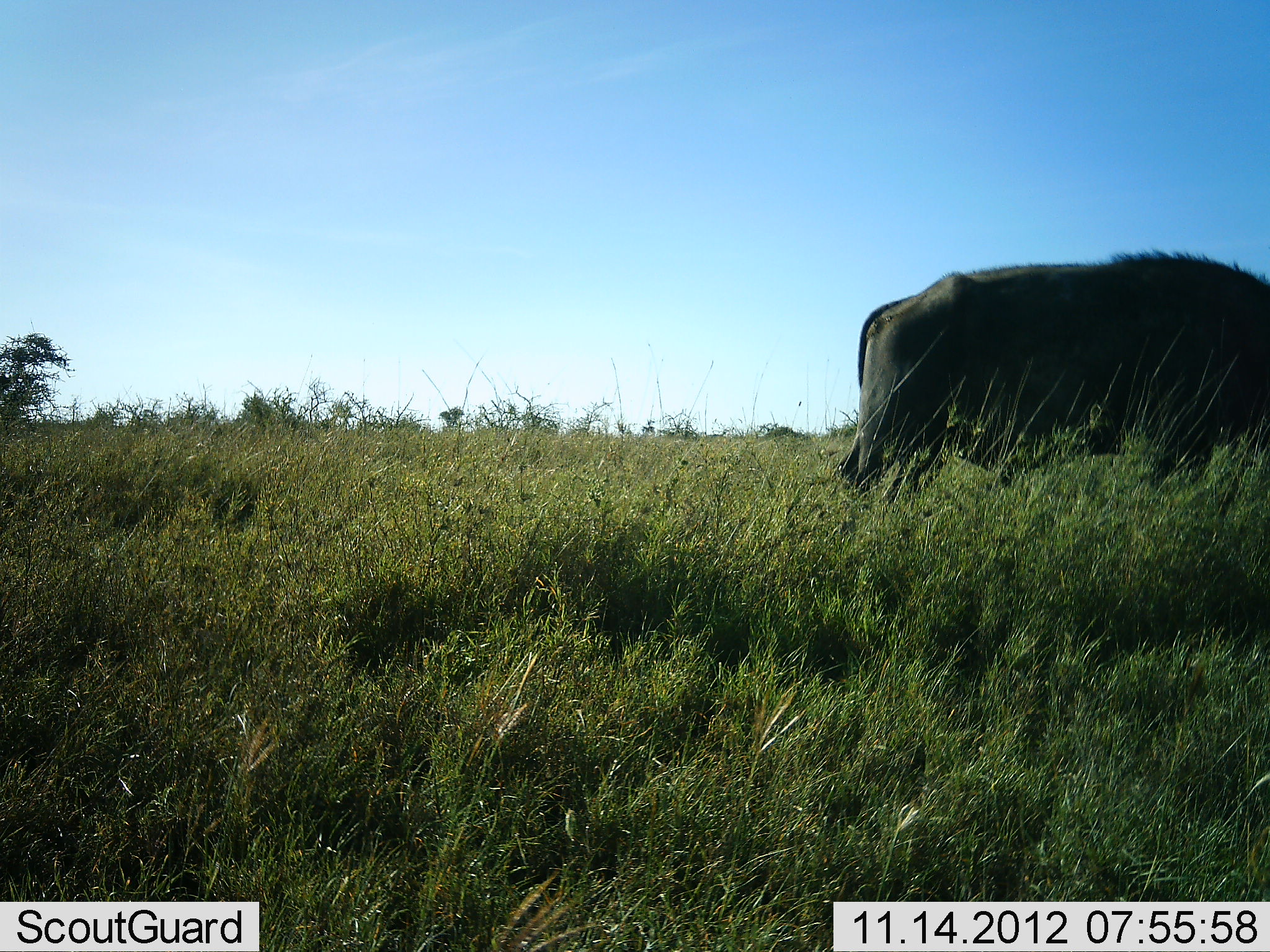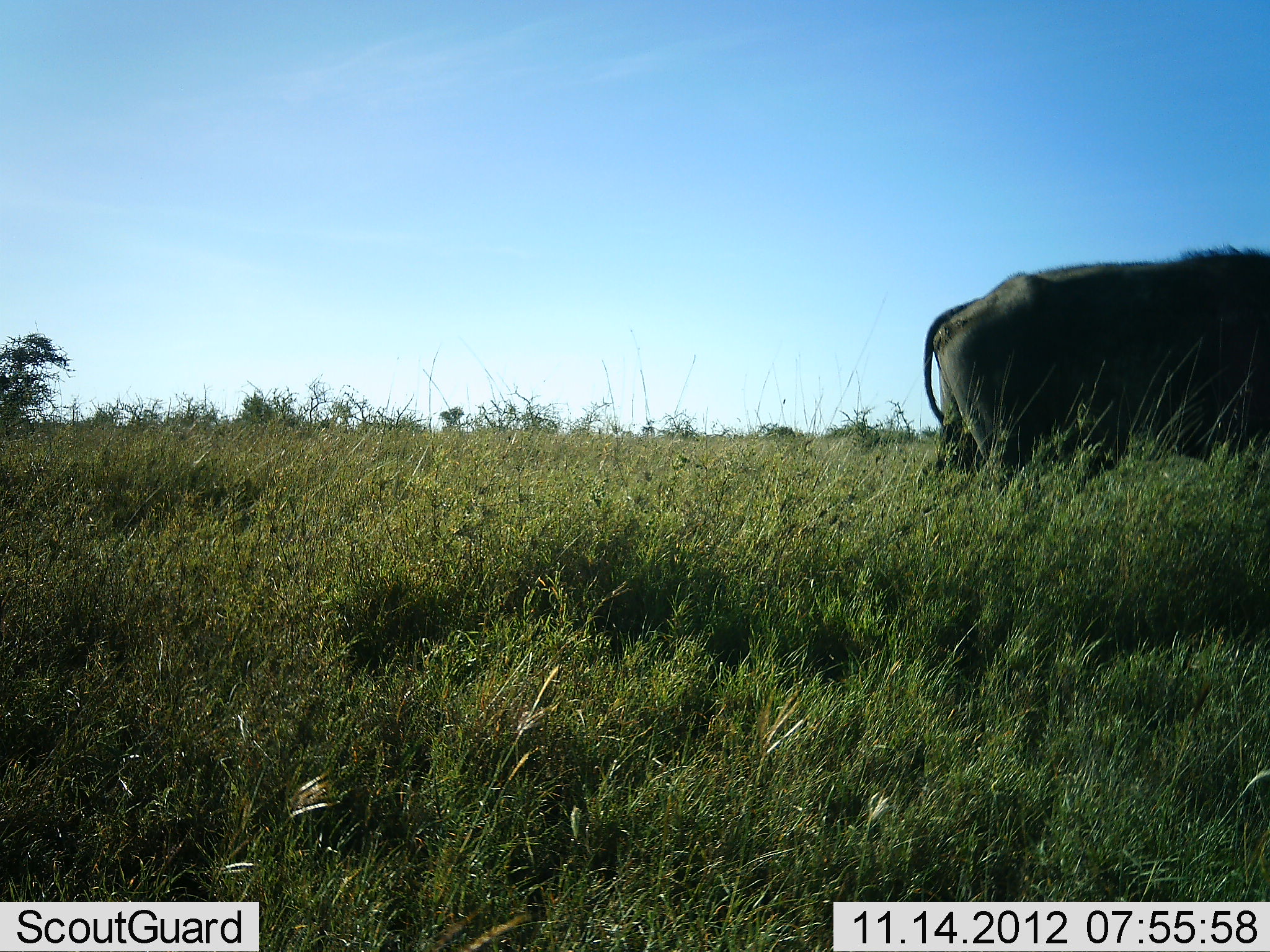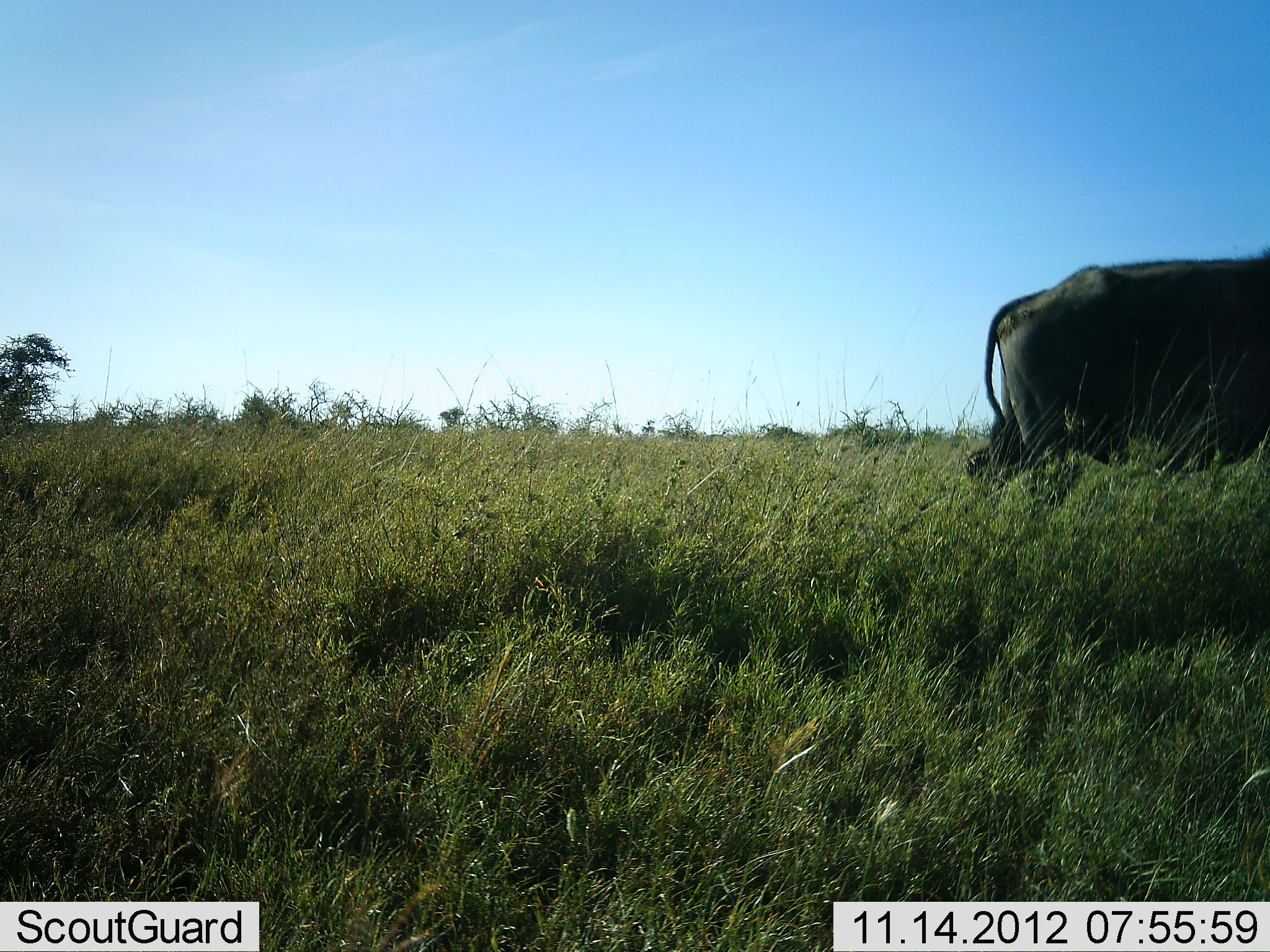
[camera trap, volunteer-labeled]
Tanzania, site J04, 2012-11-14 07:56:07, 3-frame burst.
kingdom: Animalia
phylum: Chordata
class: Mammalia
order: Artiodactyla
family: Bovidae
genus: Syncerus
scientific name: Syncerus caffer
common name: cape buffalo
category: buffalo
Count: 1.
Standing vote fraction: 0%.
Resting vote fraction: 0%.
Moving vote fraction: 90%.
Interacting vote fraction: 0%.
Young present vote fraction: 0%.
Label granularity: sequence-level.